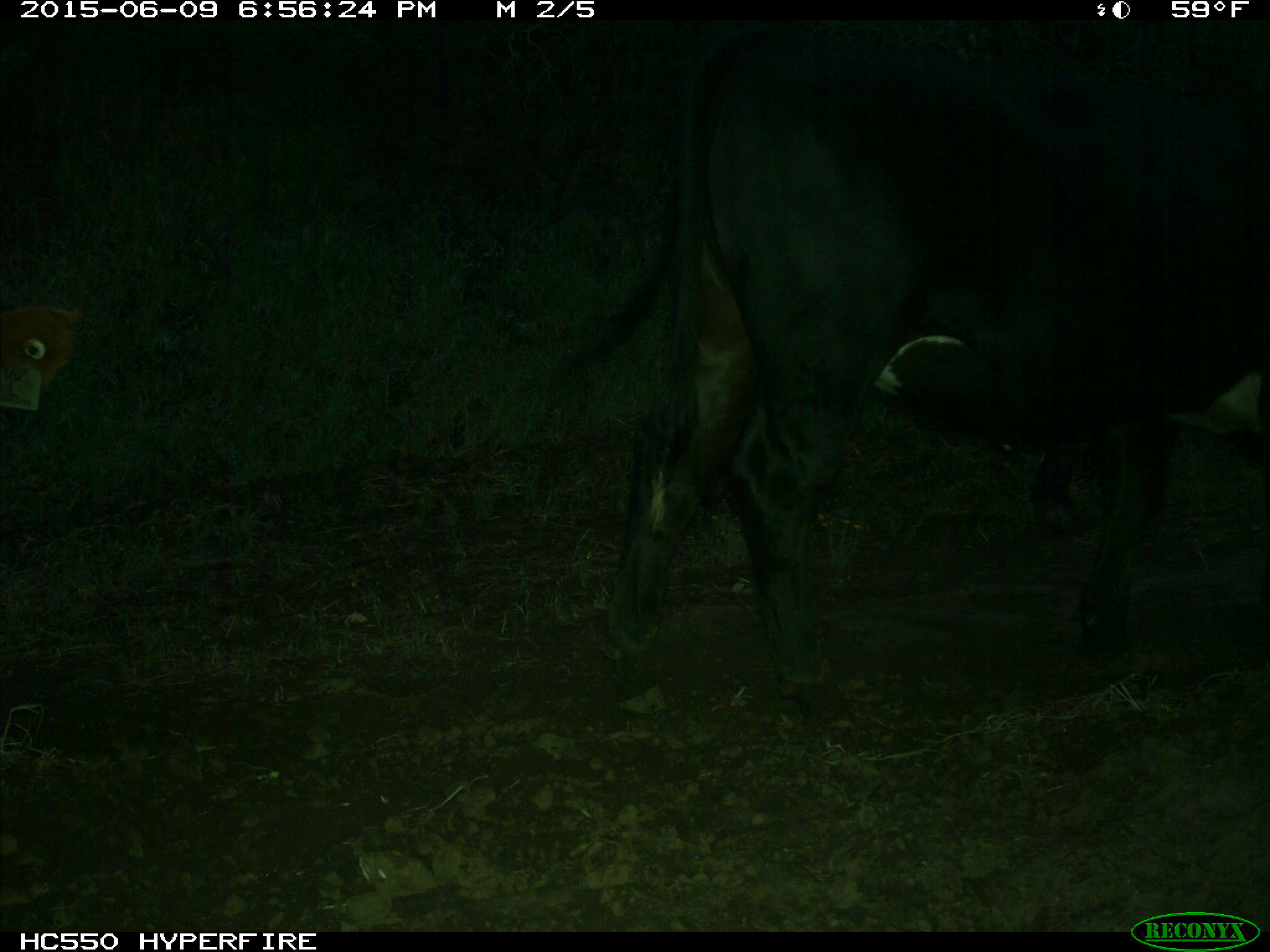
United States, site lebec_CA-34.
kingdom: Animalia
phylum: Chordata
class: Mammalia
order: Artiodactyla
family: Bovidae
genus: Bos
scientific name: Bos taurus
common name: domestic cow